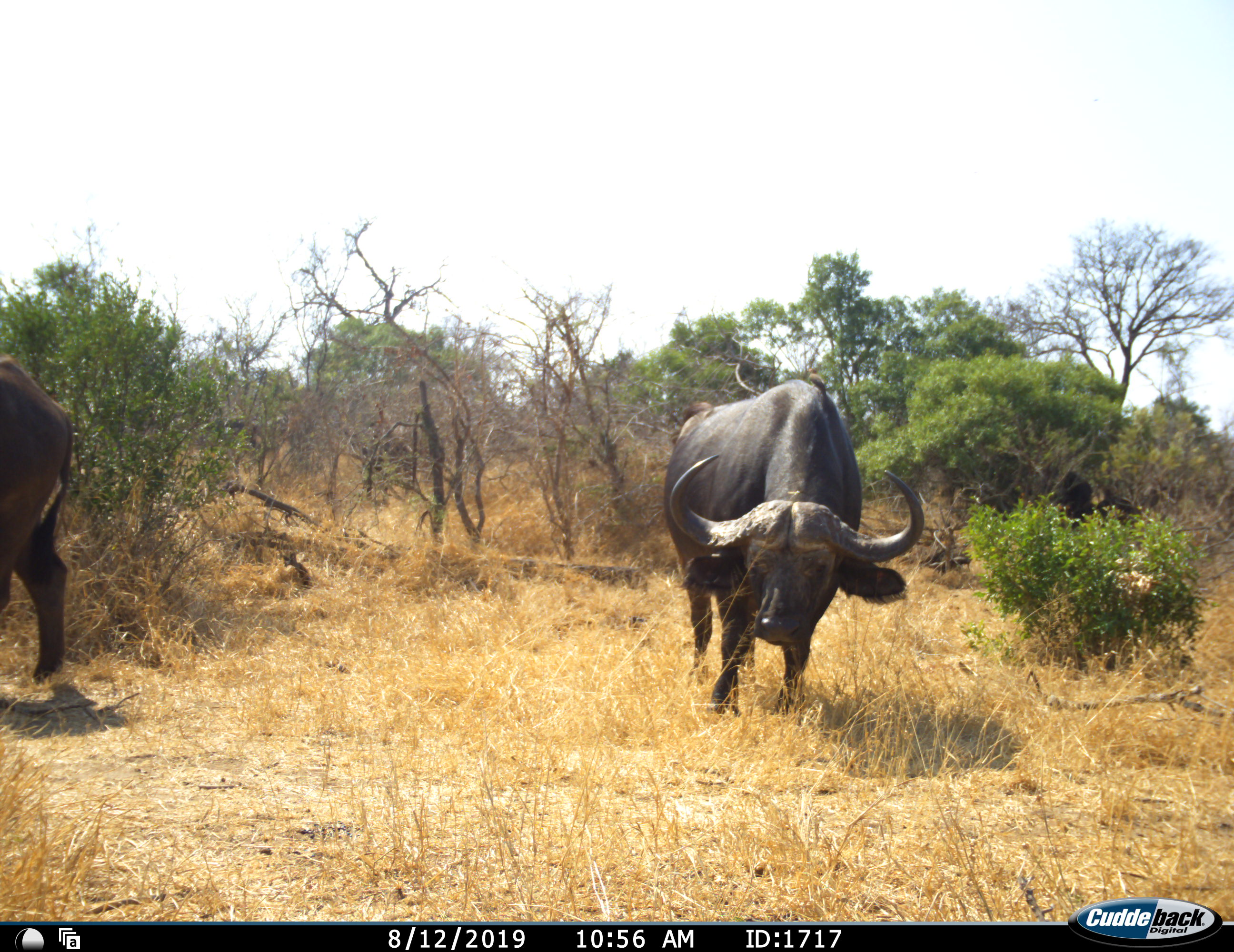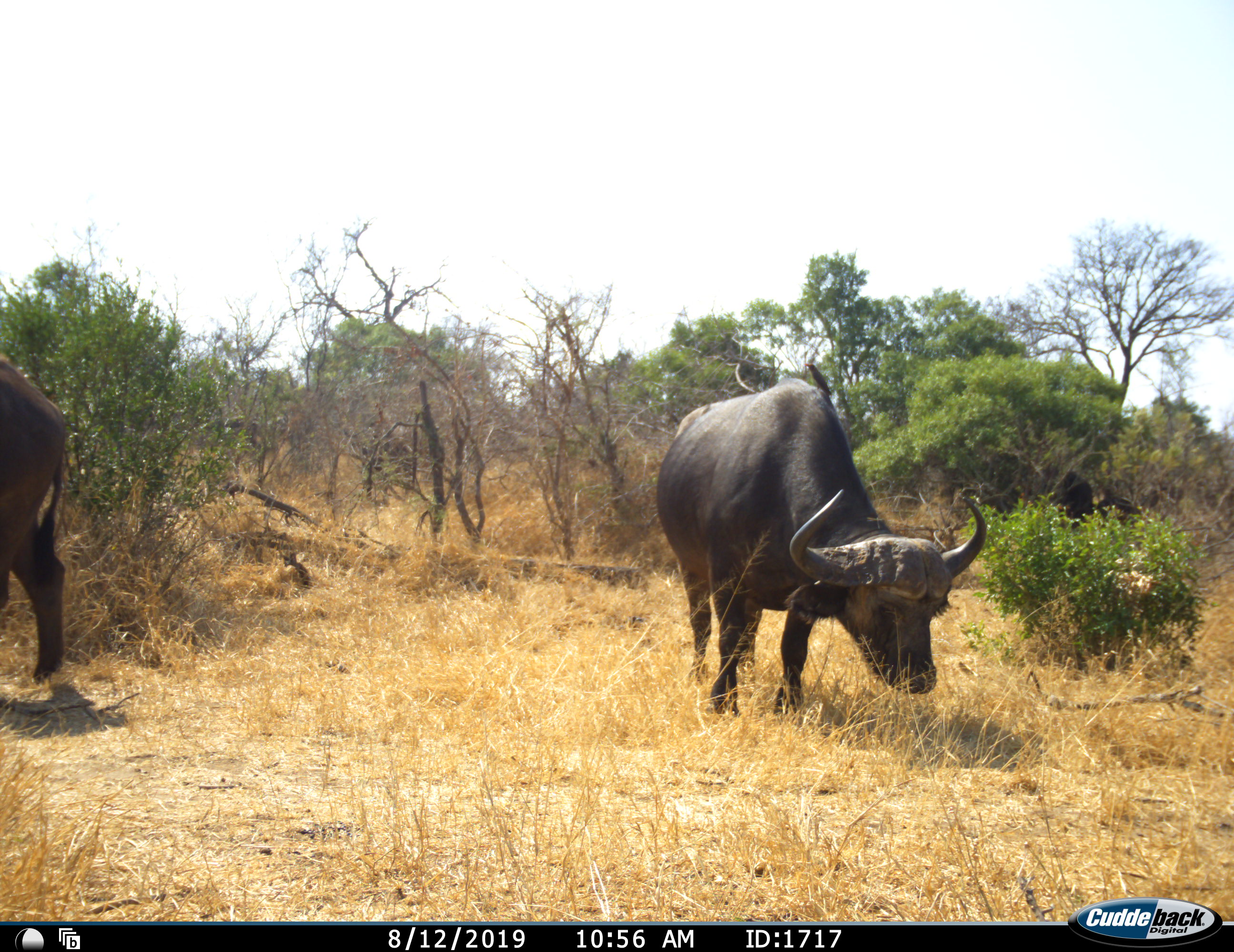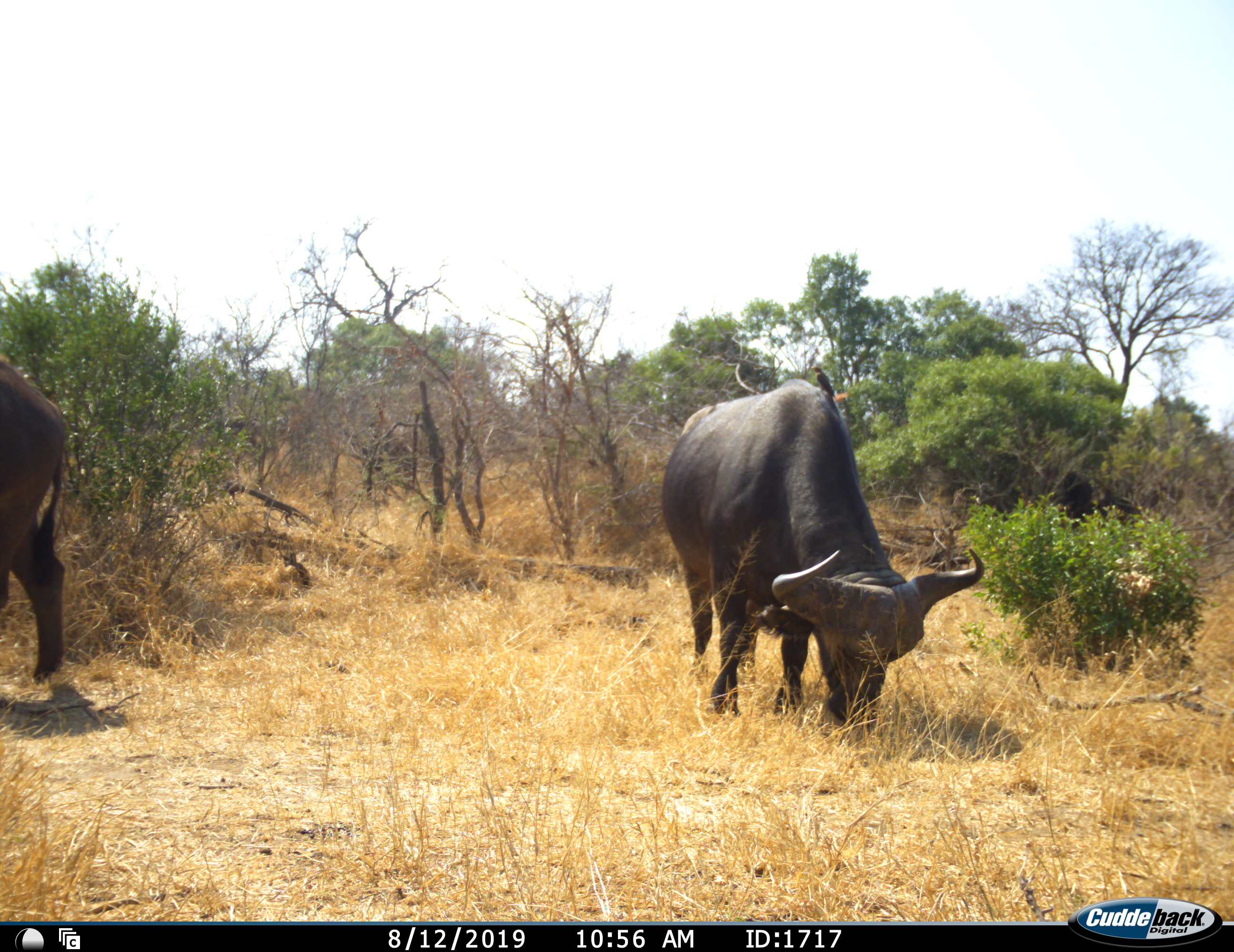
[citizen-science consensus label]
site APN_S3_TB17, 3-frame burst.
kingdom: Animalia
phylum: Chordata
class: Mammalia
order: Artiodactyla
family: Bovidae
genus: Syncerus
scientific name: Syncerus caffer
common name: african buffalo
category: buffalo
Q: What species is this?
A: Buffalo (african buffalo) (Syncerus caffer).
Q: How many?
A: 2.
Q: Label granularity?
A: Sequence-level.